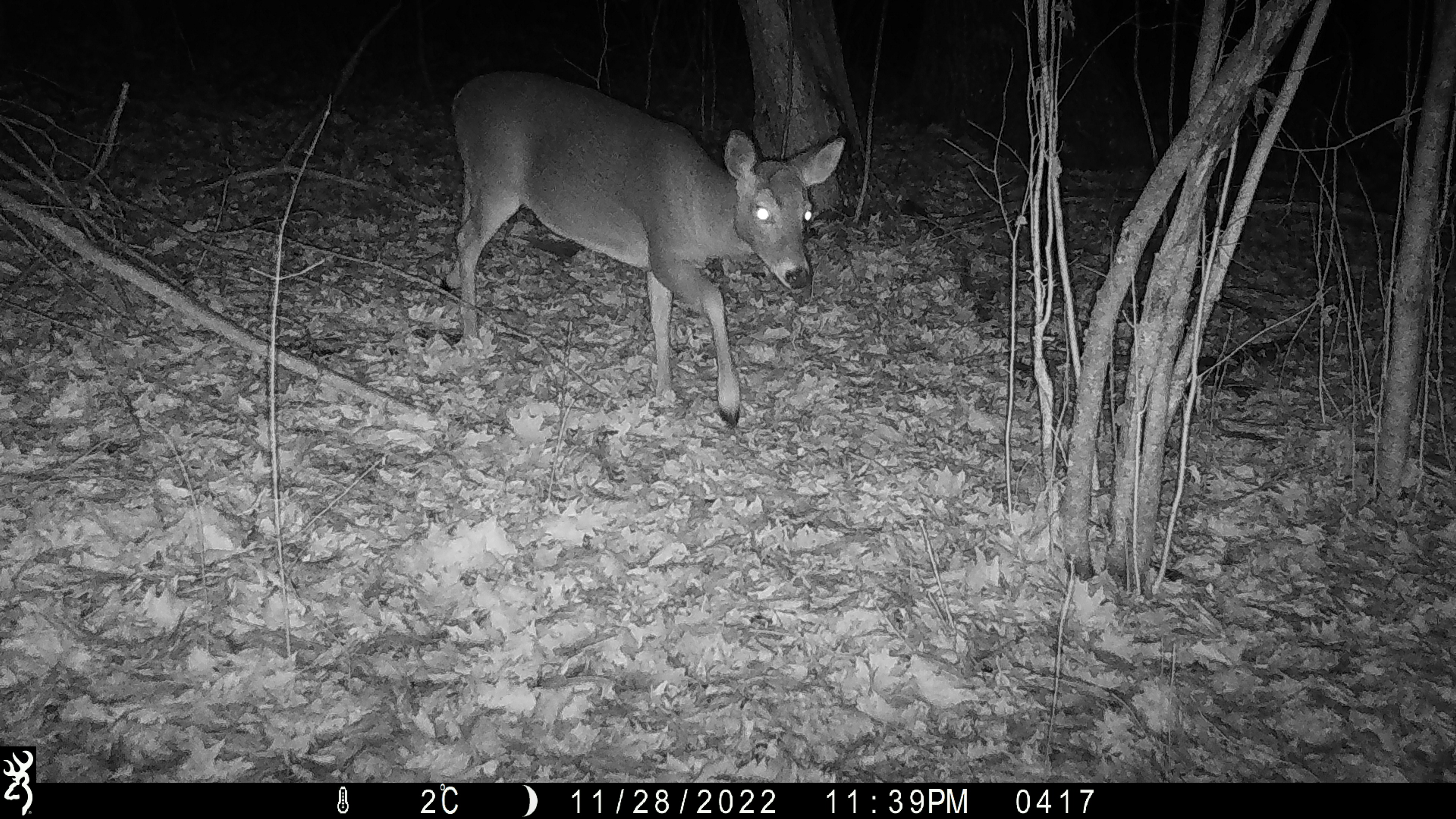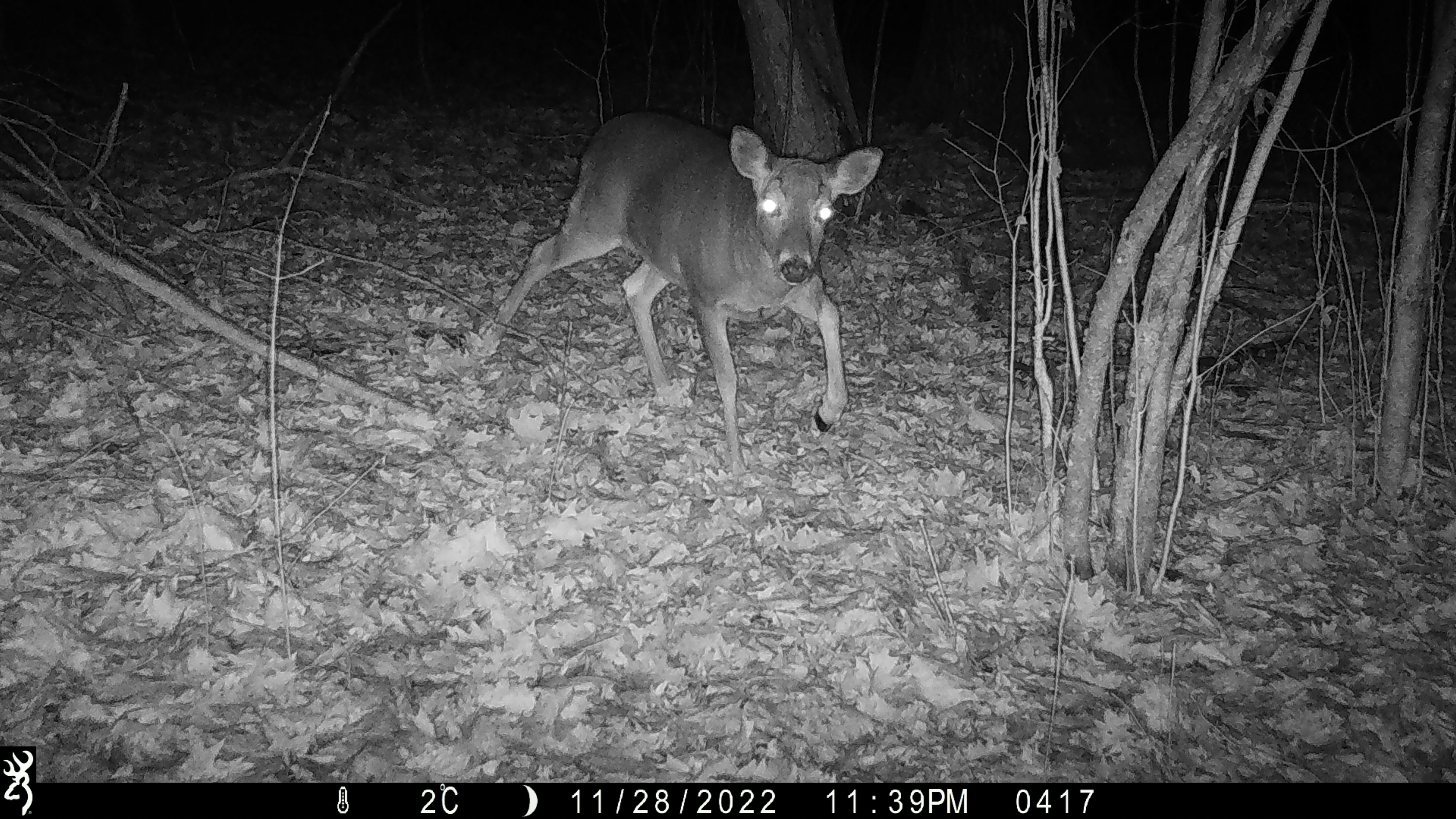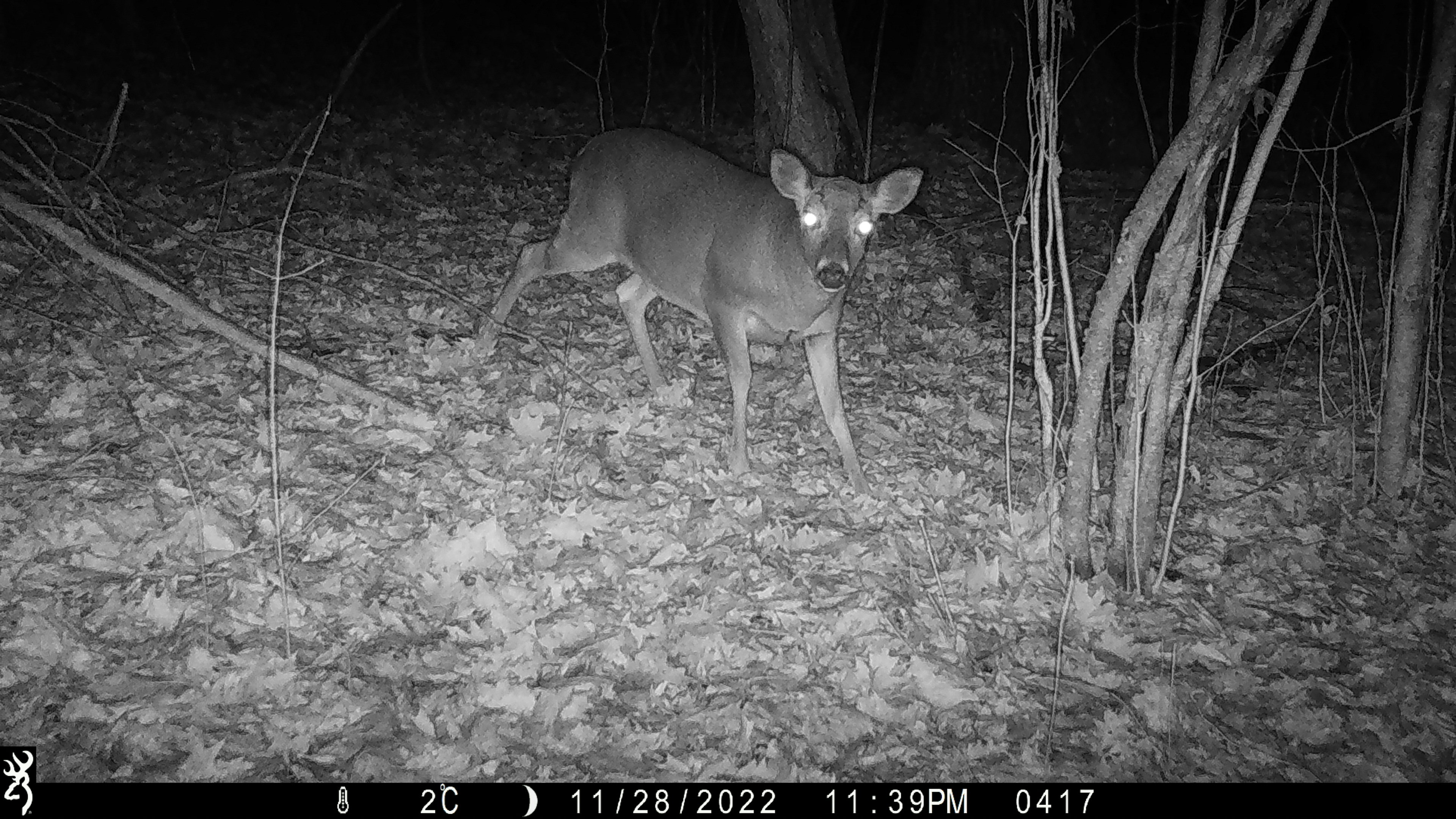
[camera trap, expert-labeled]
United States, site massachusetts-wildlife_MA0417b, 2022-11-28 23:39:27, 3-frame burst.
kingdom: Animalia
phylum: Chordata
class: Mammalia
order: Artiodactyla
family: Cervidae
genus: Odocoileus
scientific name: Odocoileus virginianus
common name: white-tailed deer